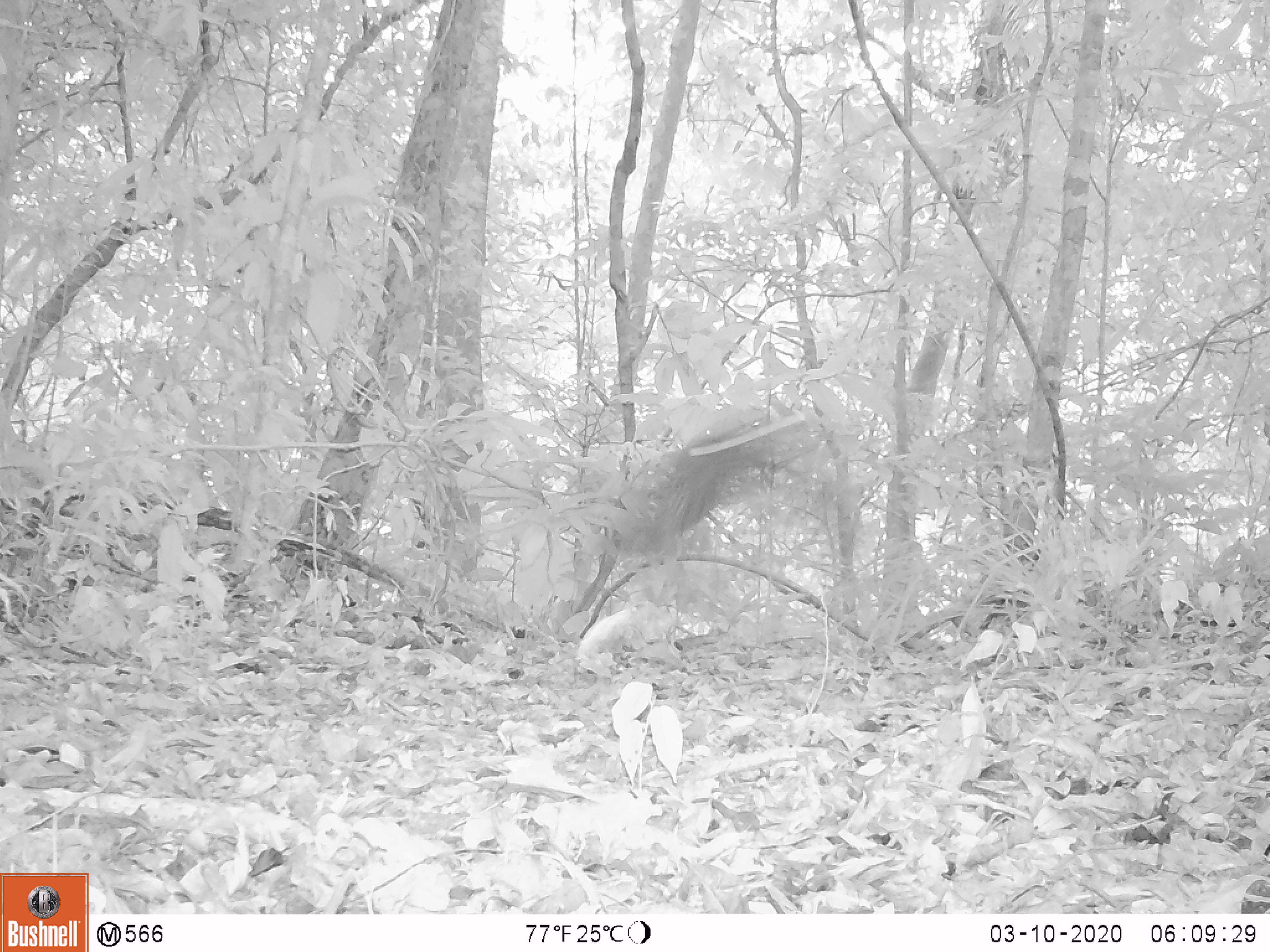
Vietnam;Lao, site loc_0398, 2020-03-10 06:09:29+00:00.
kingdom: Animalia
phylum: Chordata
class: Aves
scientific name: Aves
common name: bird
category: unidentified bird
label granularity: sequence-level